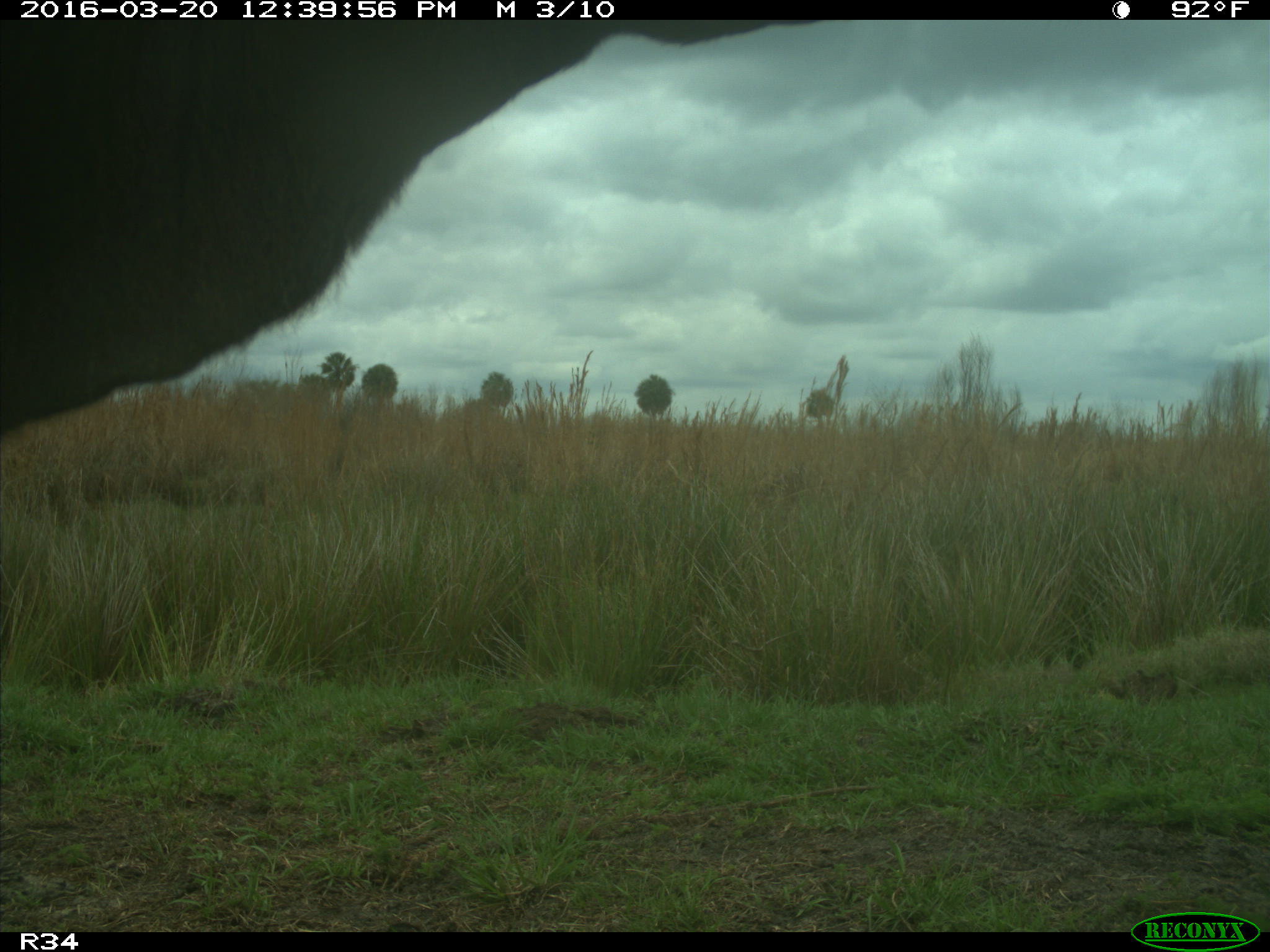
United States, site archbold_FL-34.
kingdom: Animalia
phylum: Chordata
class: Mammalia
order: Artiodactyla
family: Bovidae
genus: Bos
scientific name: Bos taurus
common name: domestic cow